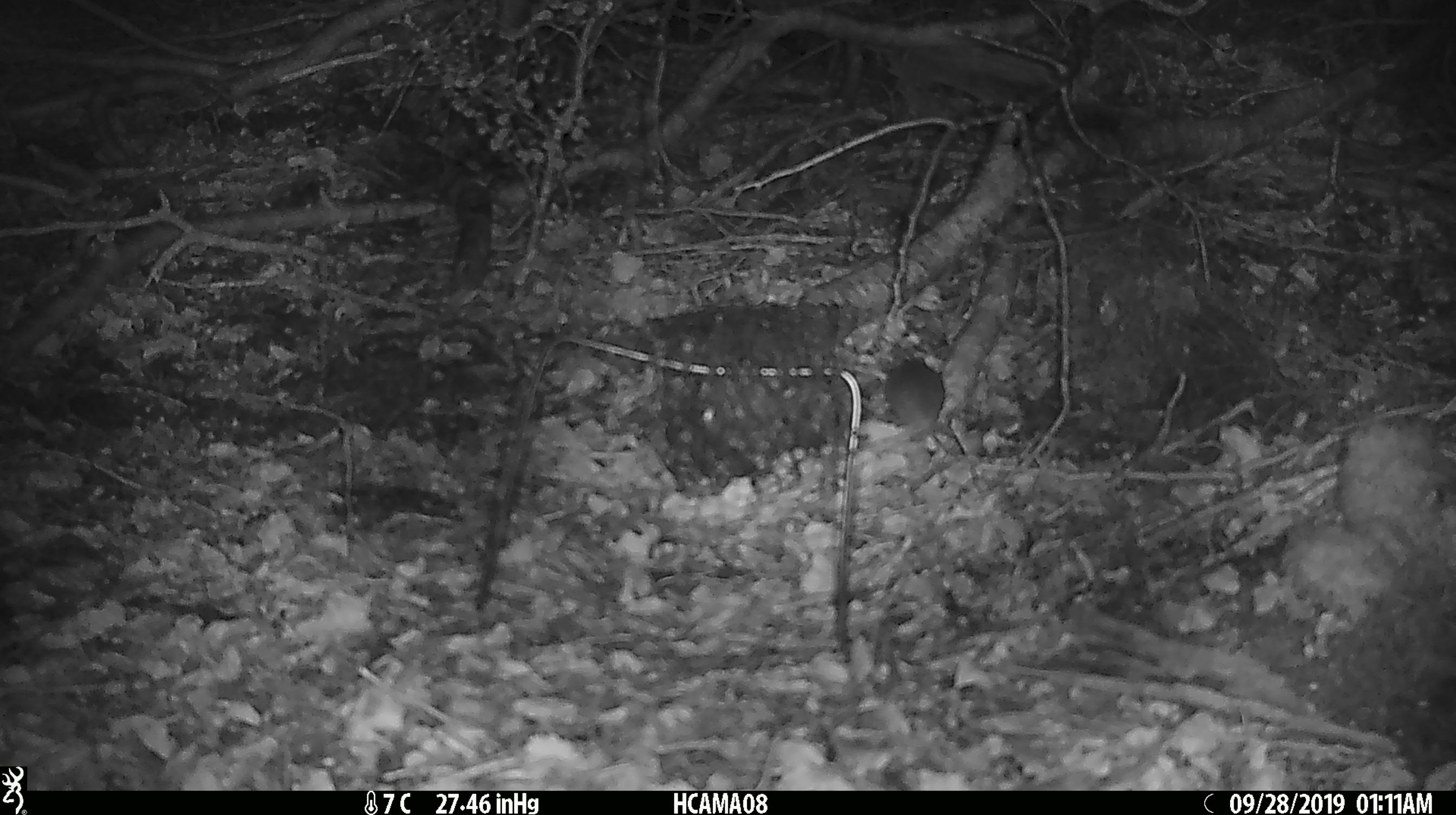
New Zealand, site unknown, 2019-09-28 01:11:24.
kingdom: Animalia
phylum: Chordata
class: Mammalia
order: Rodentia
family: Muridae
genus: Mus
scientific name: Mus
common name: mouse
Mouse (Mus).